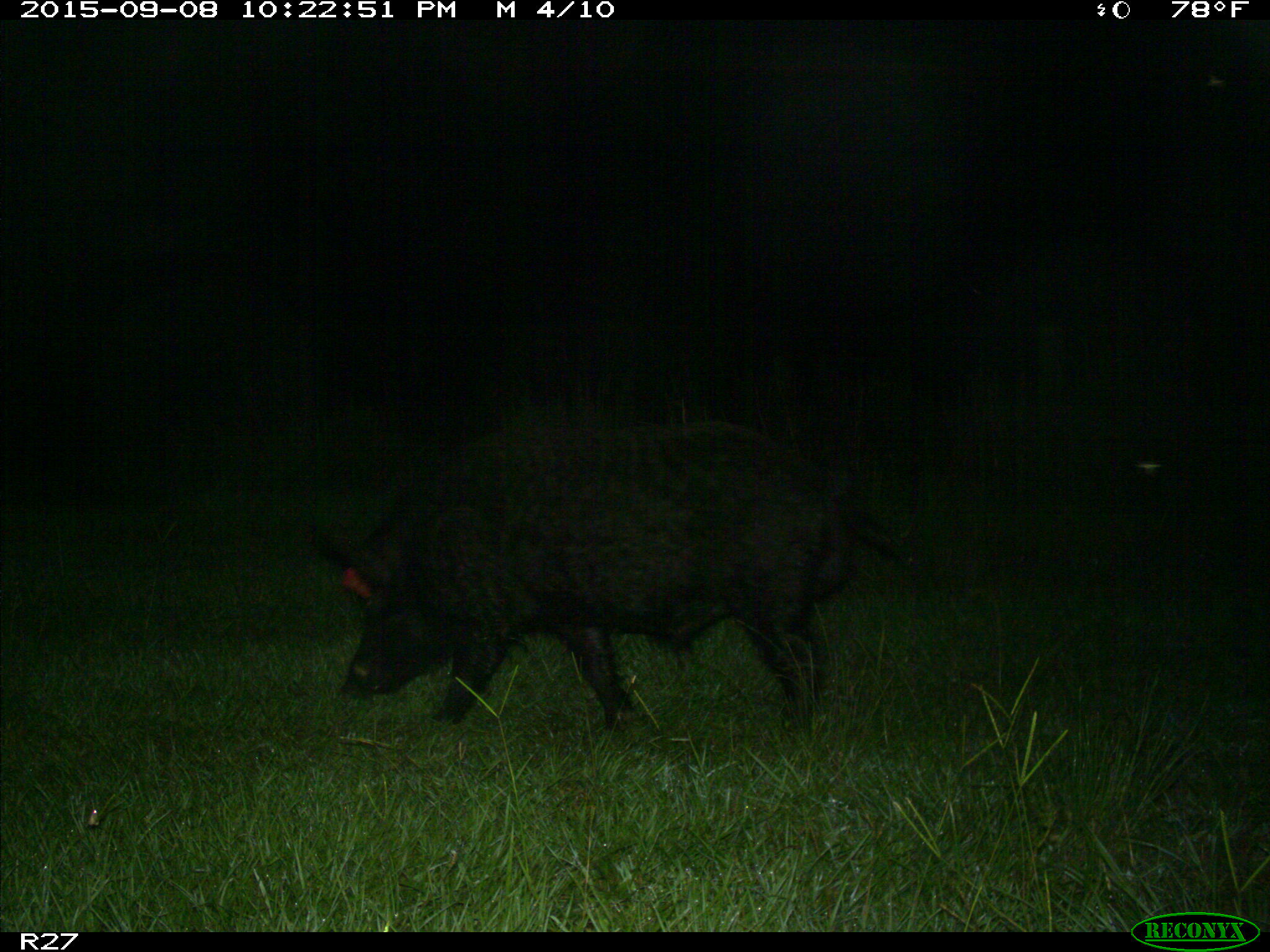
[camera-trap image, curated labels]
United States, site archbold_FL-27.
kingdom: Animalia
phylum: Chordata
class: Mammalia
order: Artiodactyla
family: Suidae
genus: Sus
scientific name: Sus scrofa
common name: wild boar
Sus scrofa (wild boar).